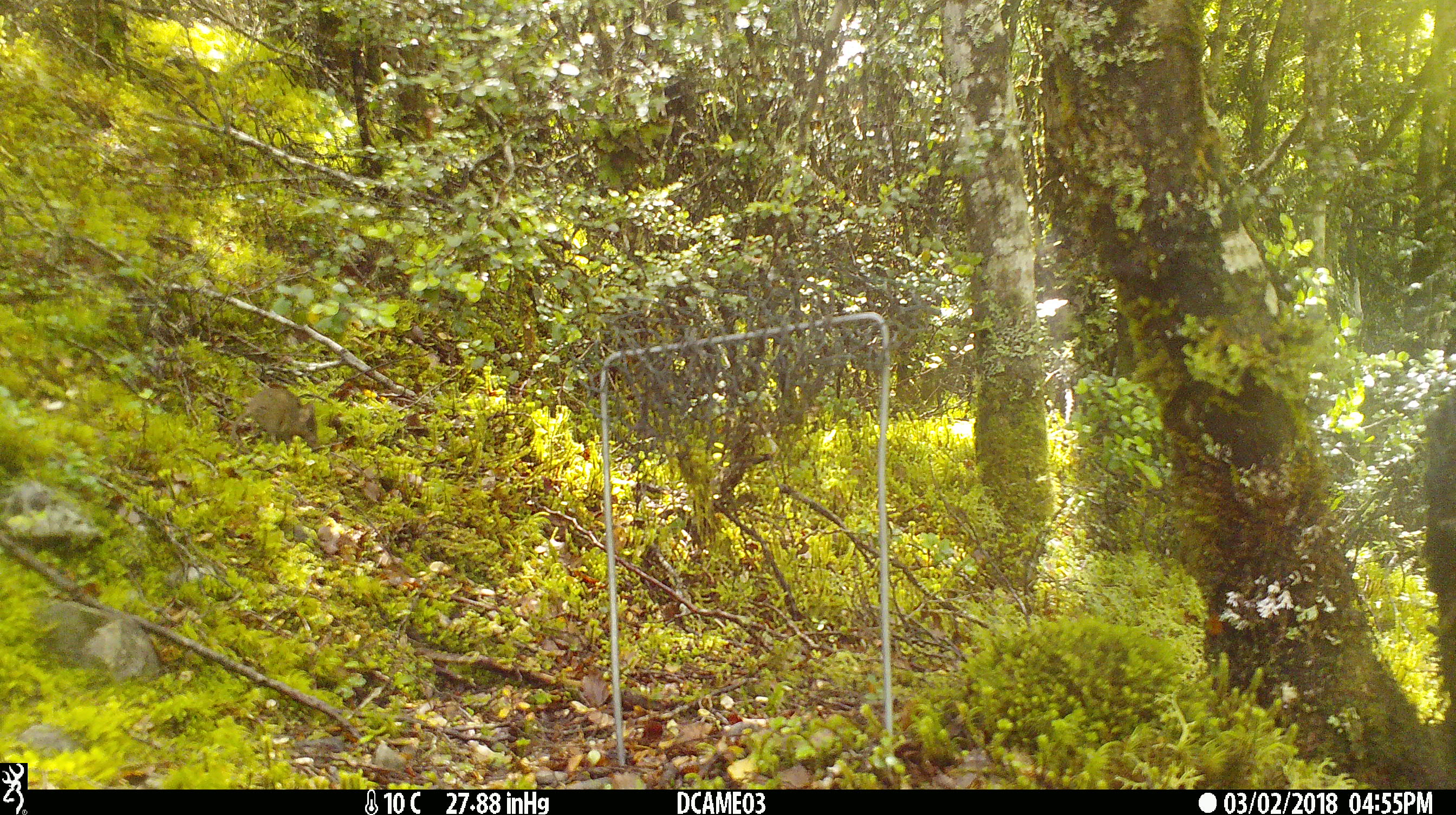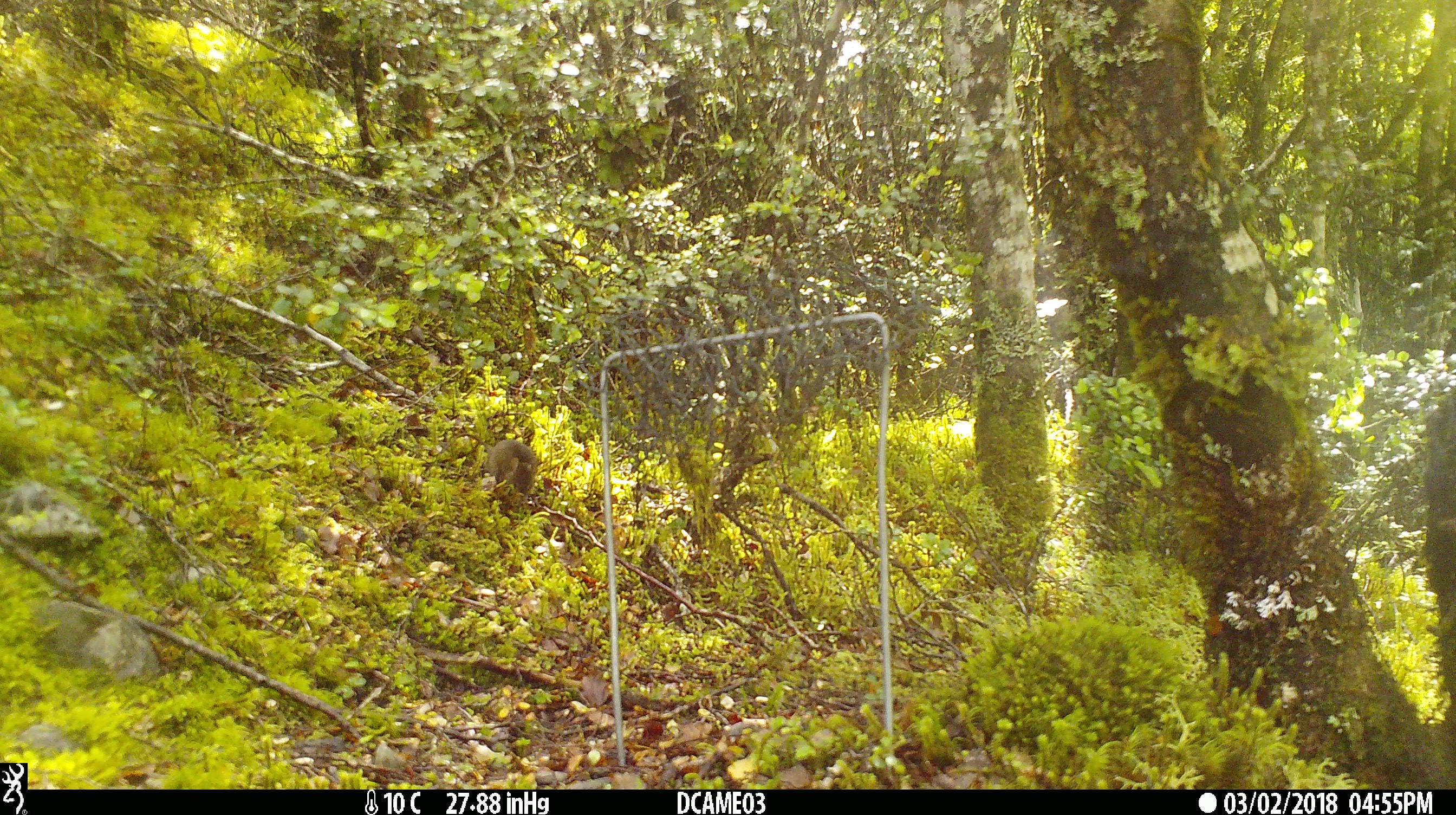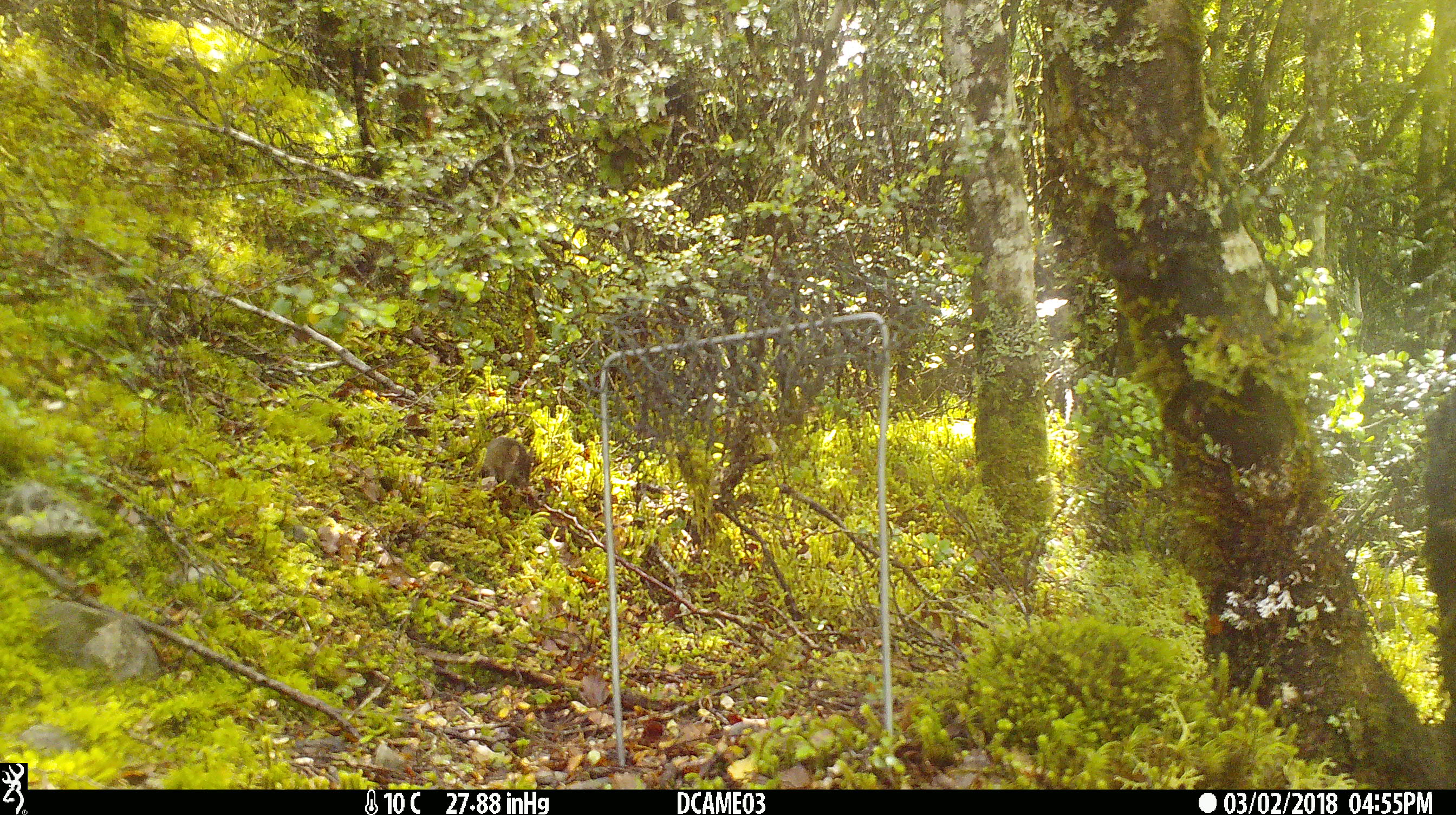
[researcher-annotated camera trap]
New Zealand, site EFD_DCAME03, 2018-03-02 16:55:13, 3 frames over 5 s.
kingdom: Animalia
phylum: Chordata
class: Mammalia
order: Rodentia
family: Muridae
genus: Mus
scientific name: Mus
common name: mouse